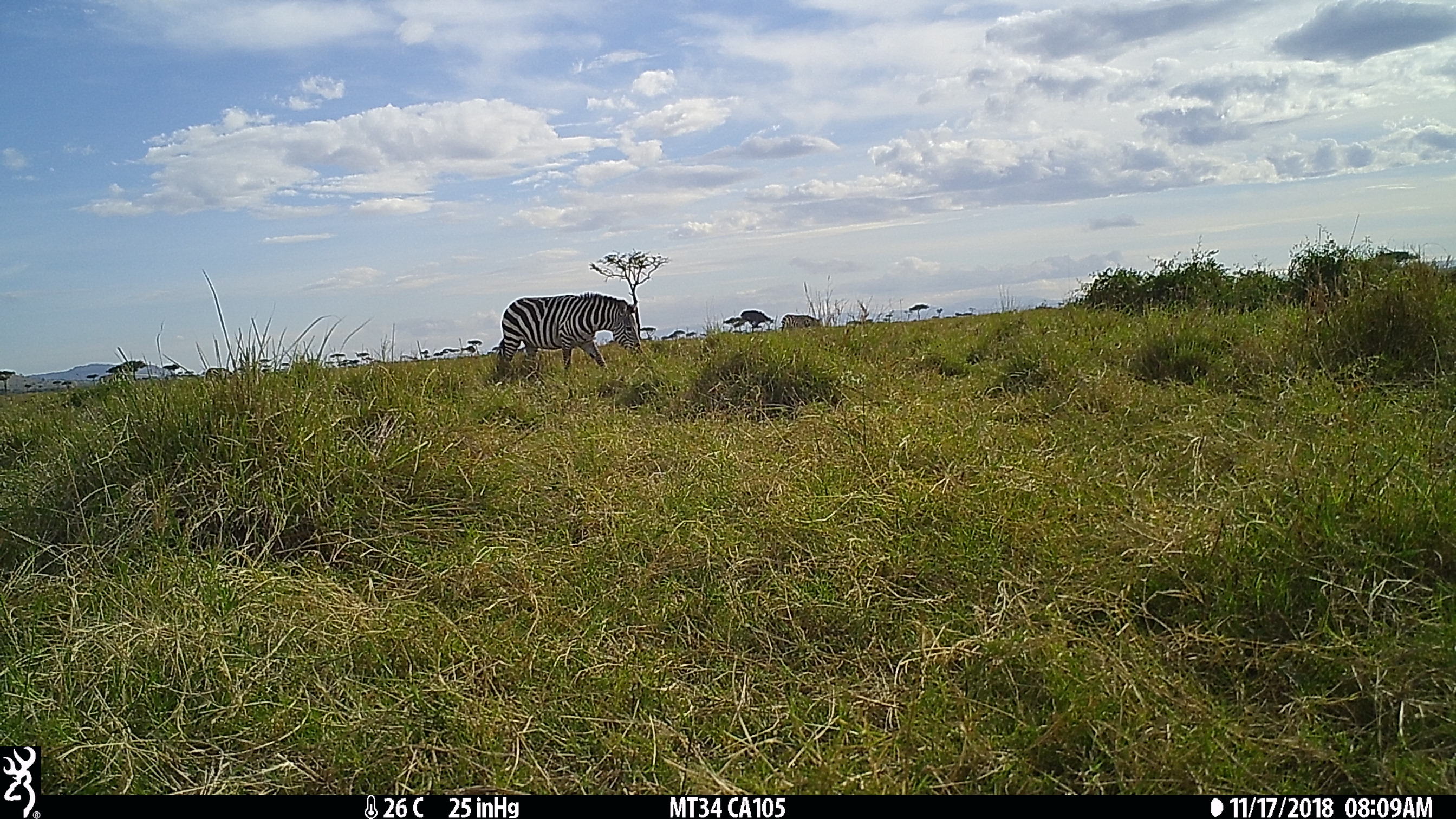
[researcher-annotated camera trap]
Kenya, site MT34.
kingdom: Animalia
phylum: Chordata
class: Mammalia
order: Perissodactyla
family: Equidae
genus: Equus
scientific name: Equus quagga burchellii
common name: burchell's zebra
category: zebra